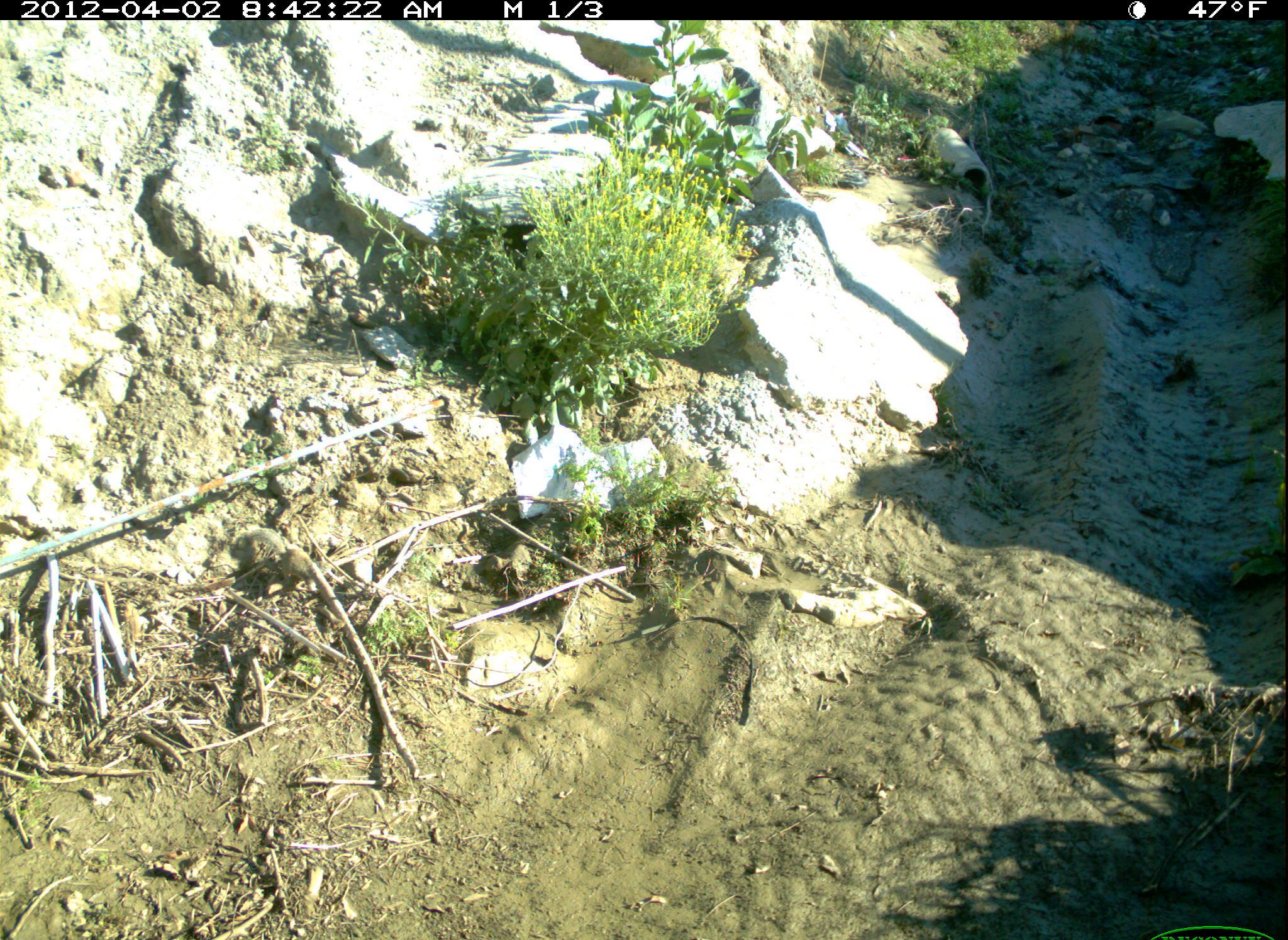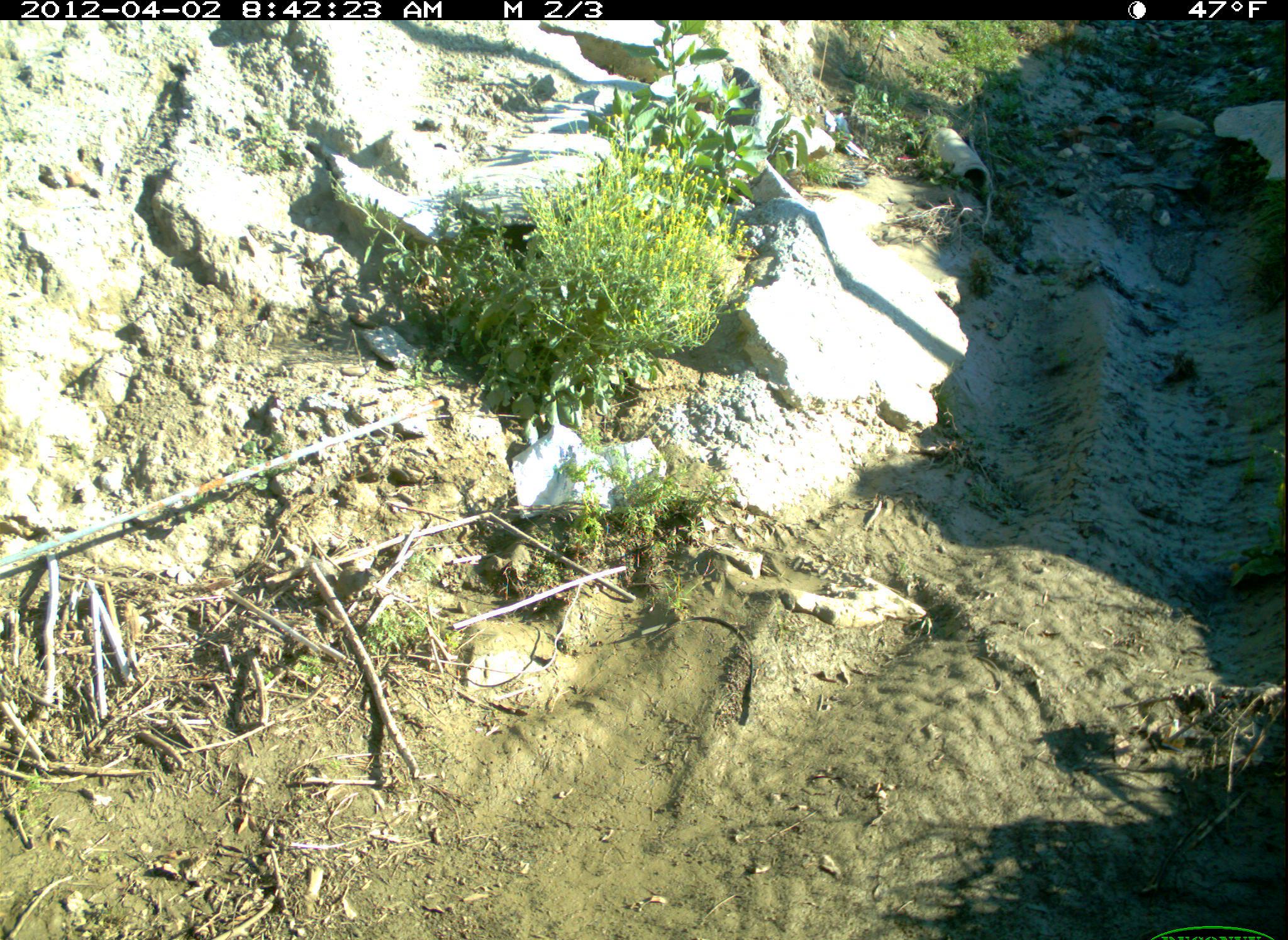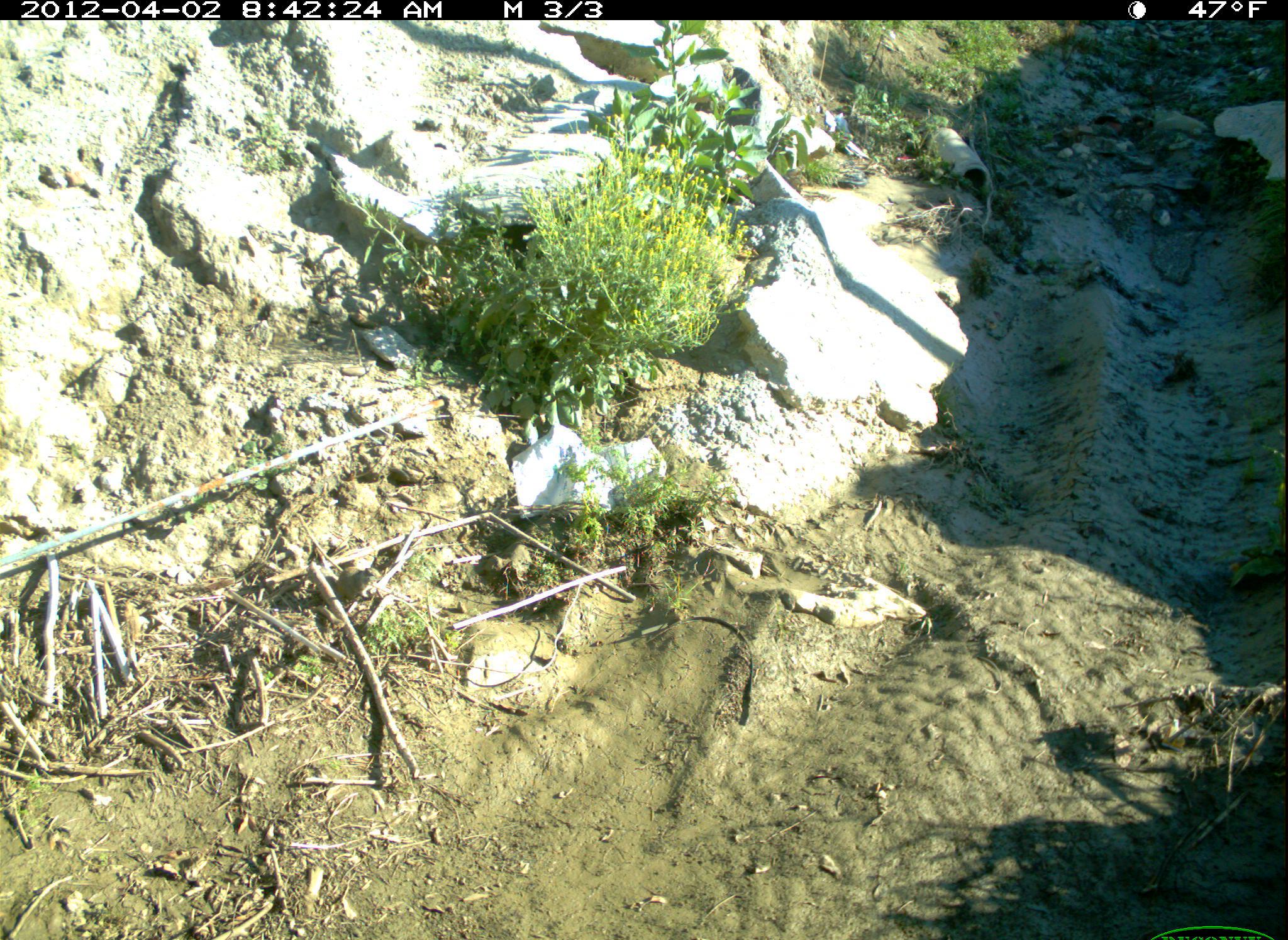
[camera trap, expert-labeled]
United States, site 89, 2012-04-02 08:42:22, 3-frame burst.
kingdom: Animalia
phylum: Chordata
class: Mammalia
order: Rodentia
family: Sciuridae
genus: Sciurus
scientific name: Sciurus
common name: squirrel